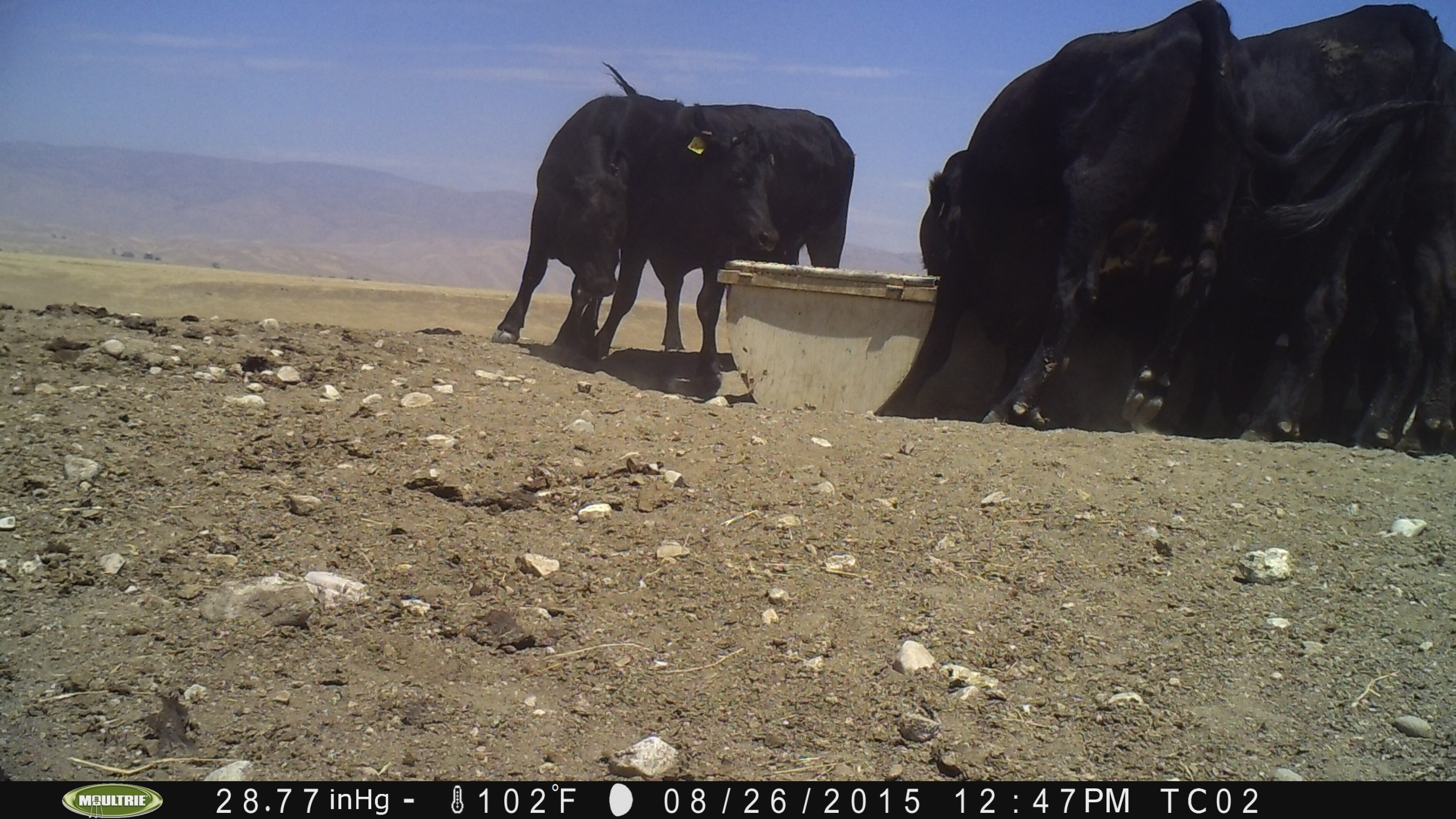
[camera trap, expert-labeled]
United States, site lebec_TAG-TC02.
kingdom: Animalia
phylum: Chordata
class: Mammalia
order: Artiodactyla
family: Bovidae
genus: Bos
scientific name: Bos taurus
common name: domestic cow